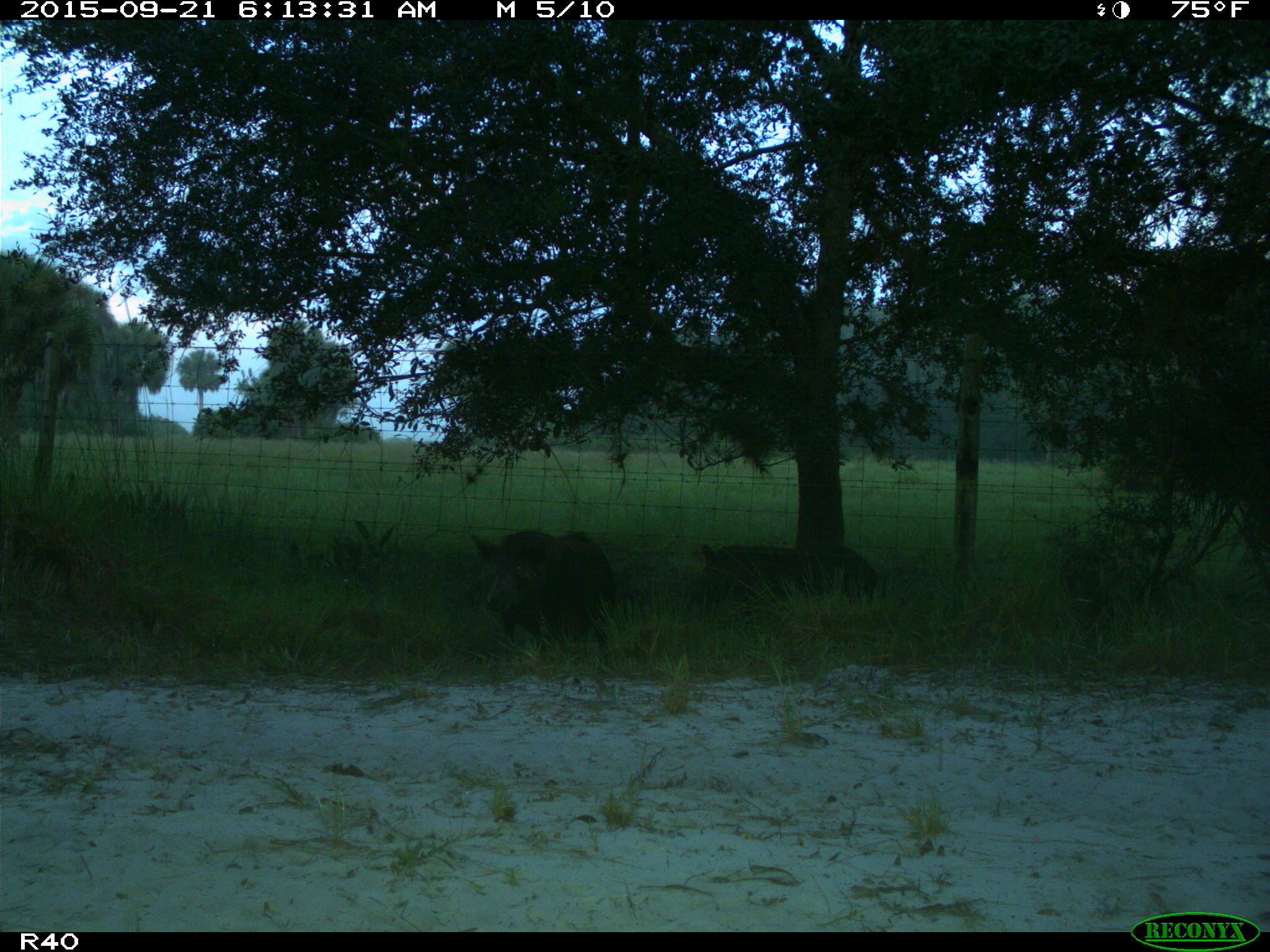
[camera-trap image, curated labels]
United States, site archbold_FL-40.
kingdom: Animalia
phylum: Chordata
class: Mammalia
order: Artiodactyla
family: Suidae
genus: Sus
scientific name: Sus scrofa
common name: wild boar